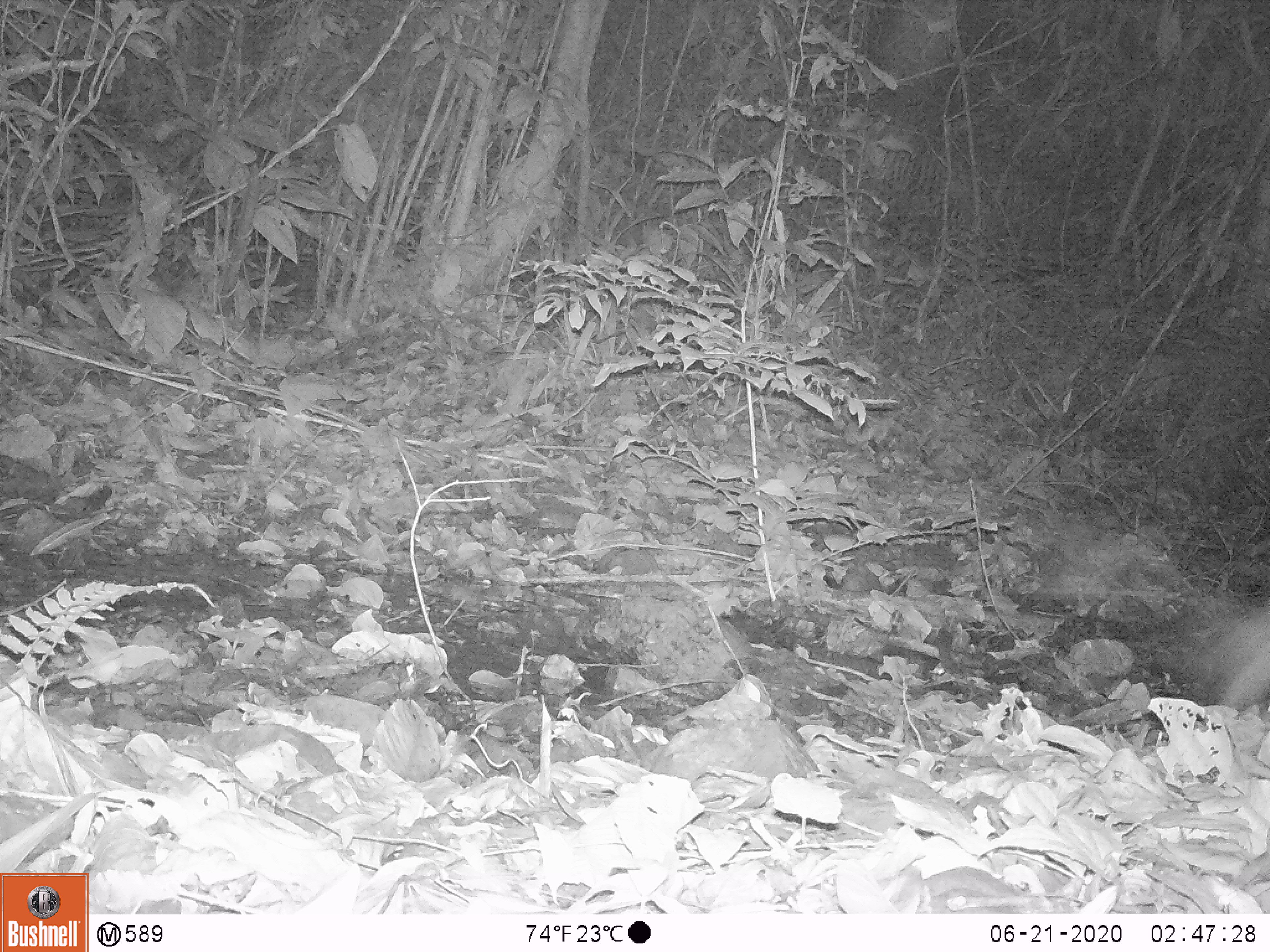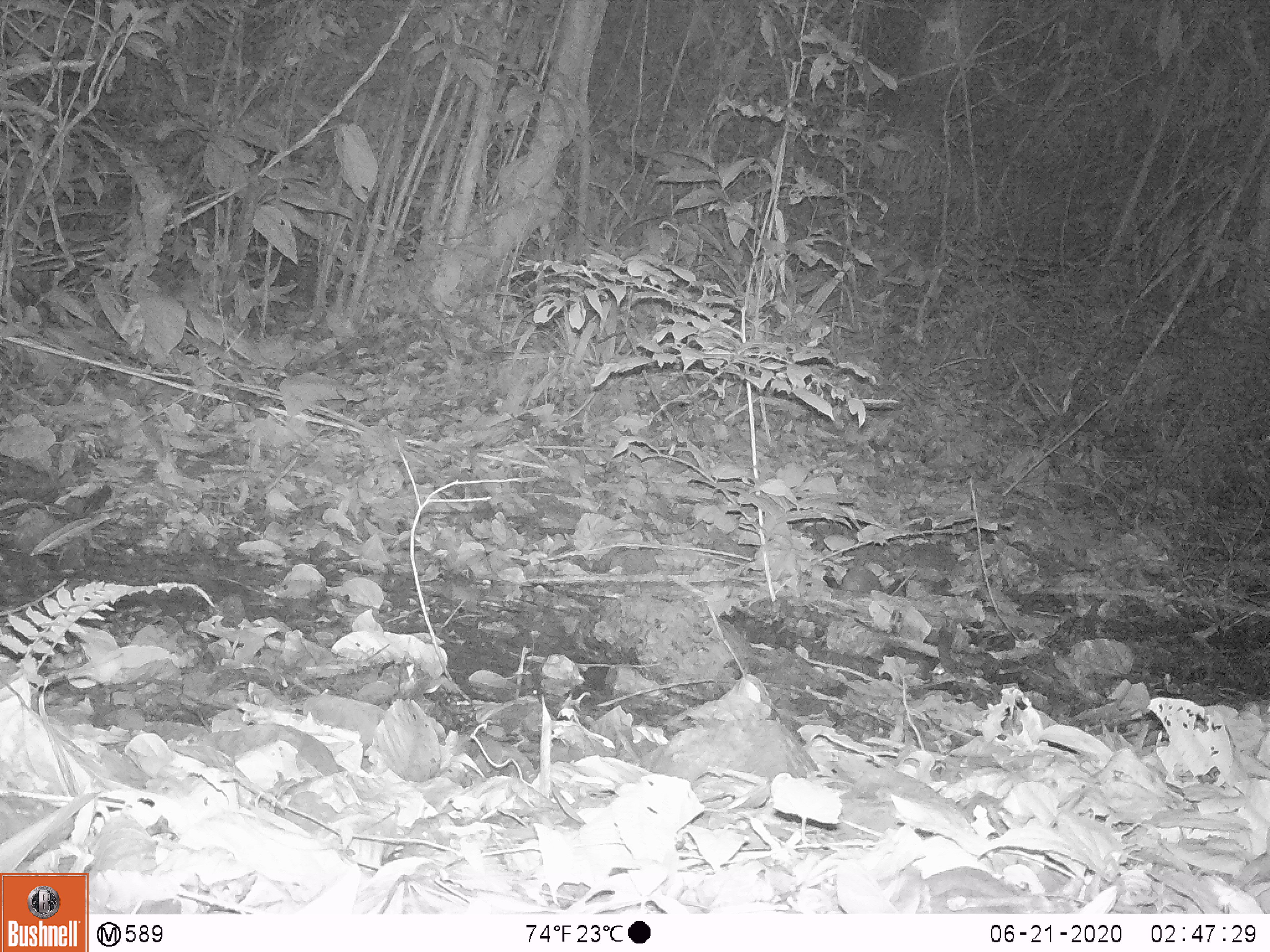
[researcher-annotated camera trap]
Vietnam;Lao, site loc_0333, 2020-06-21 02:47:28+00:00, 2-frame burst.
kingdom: Animalia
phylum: Chordata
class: Mammalia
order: Rodentia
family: Hystricidae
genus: Atherurus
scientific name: Atherurus macrourus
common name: asiatic brush-tailed porcupine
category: asiatic brush tailed porcupine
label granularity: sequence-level